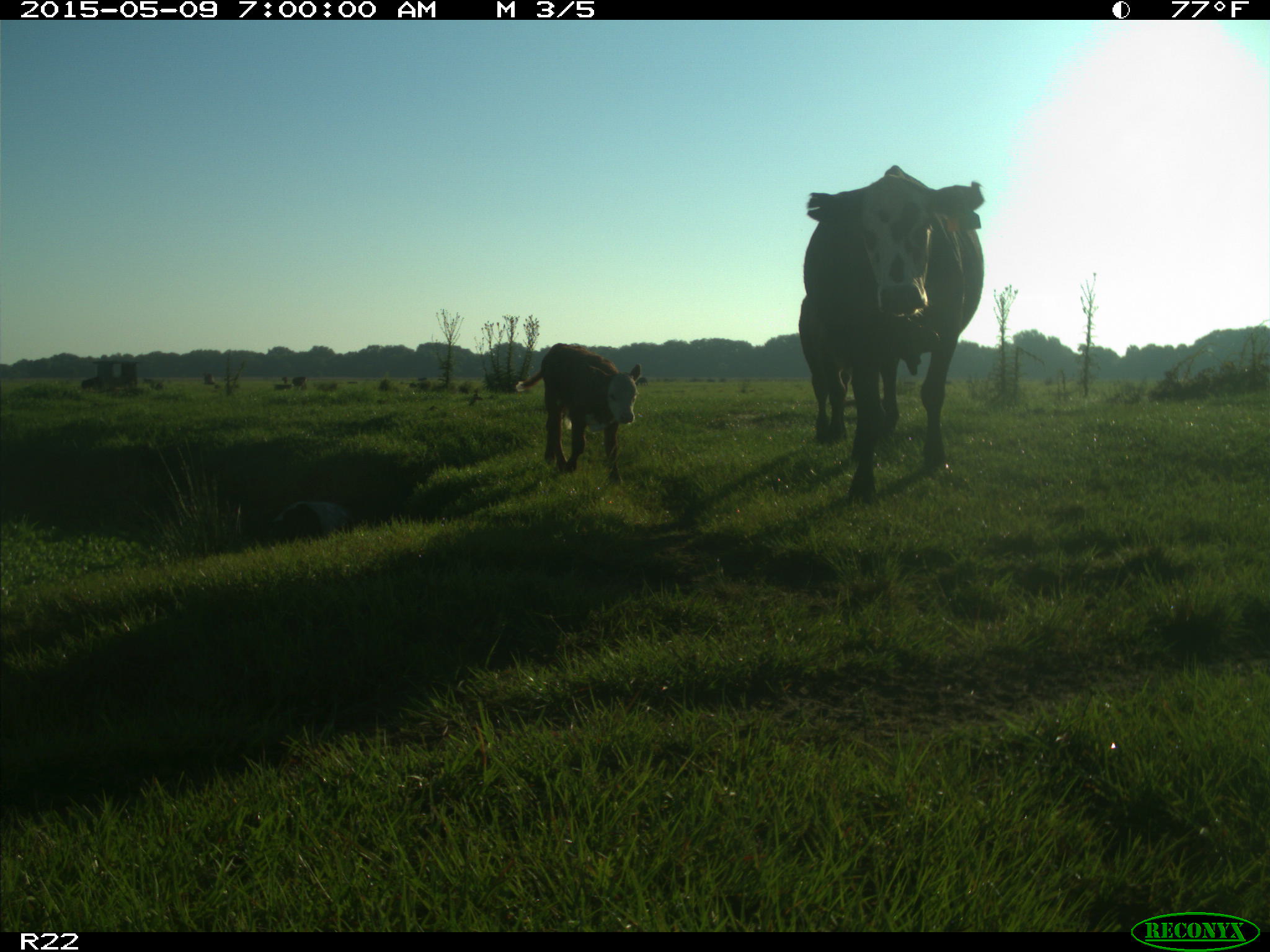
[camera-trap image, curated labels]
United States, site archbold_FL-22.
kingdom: Animalia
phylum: Chordata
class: Mammalia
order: Artiodactyla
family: Bovidae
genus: Bos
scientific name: Bos taurus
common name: domestic cow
Bos taurus (domestic cow).